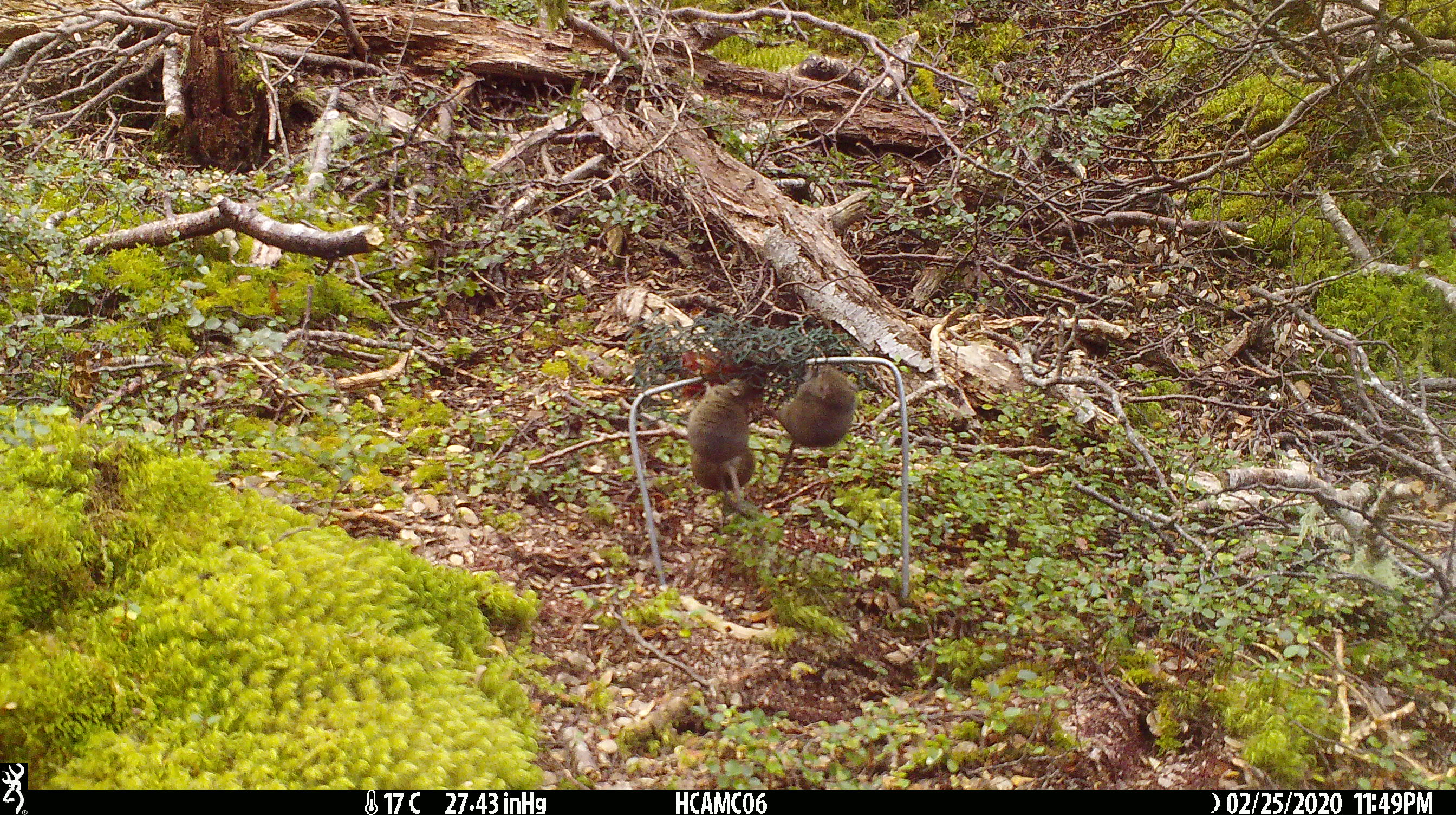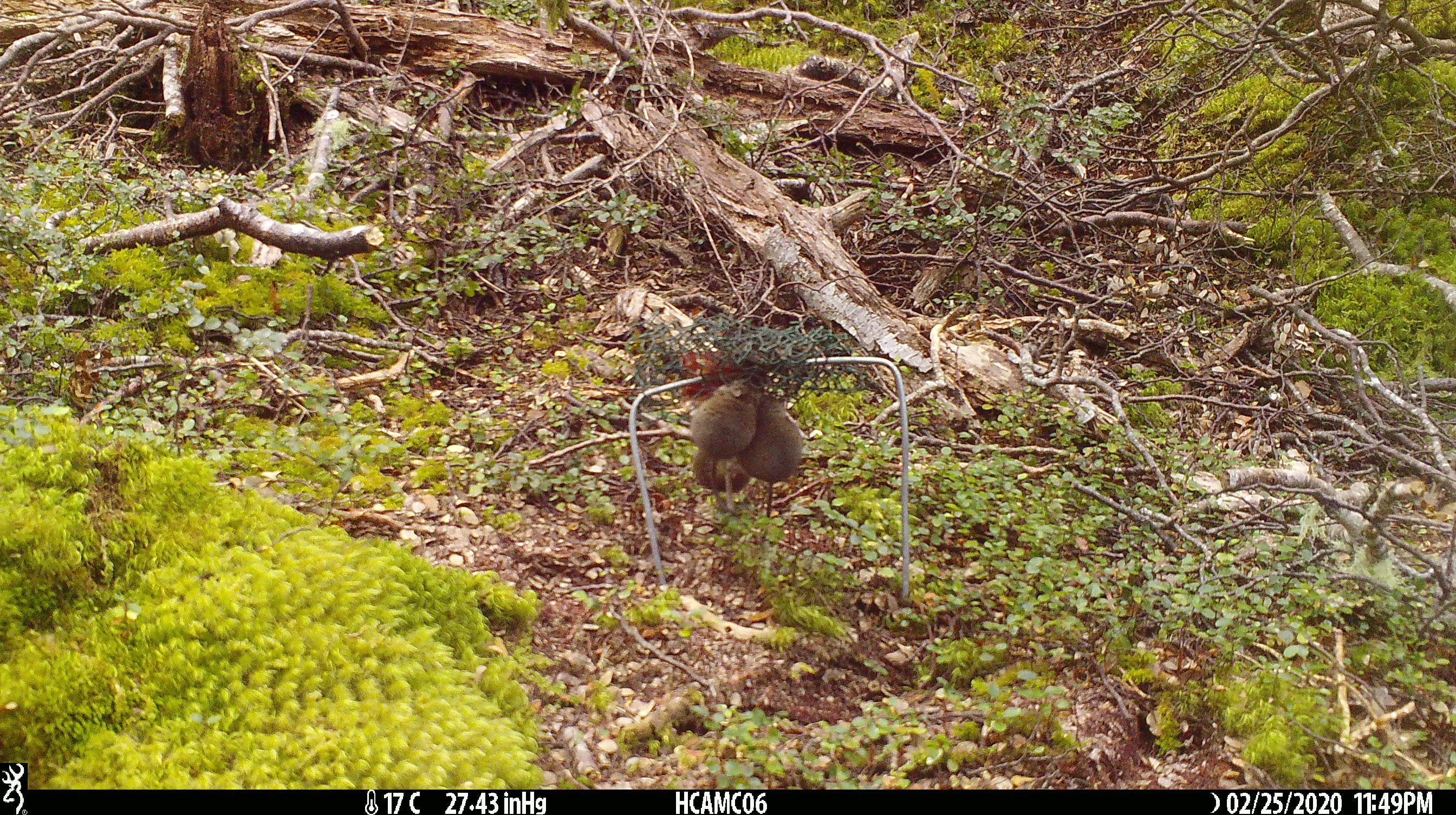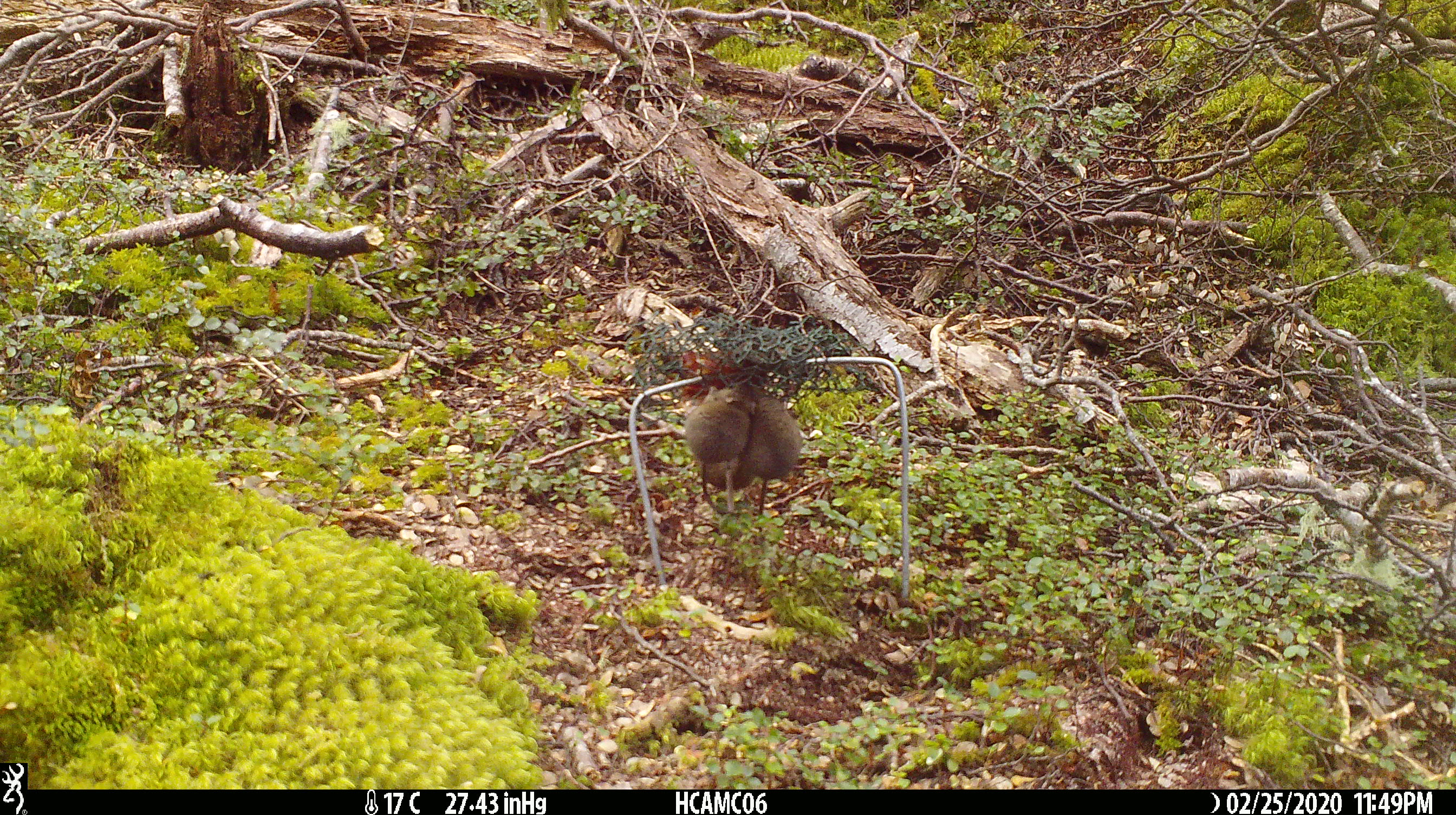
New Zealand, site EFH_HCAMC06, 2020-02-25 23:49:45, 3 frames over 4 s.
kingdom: Animalia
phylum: Chordata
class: Mammalia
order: Rodentia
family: Muridae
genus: Mus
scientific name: Mus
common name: mouse